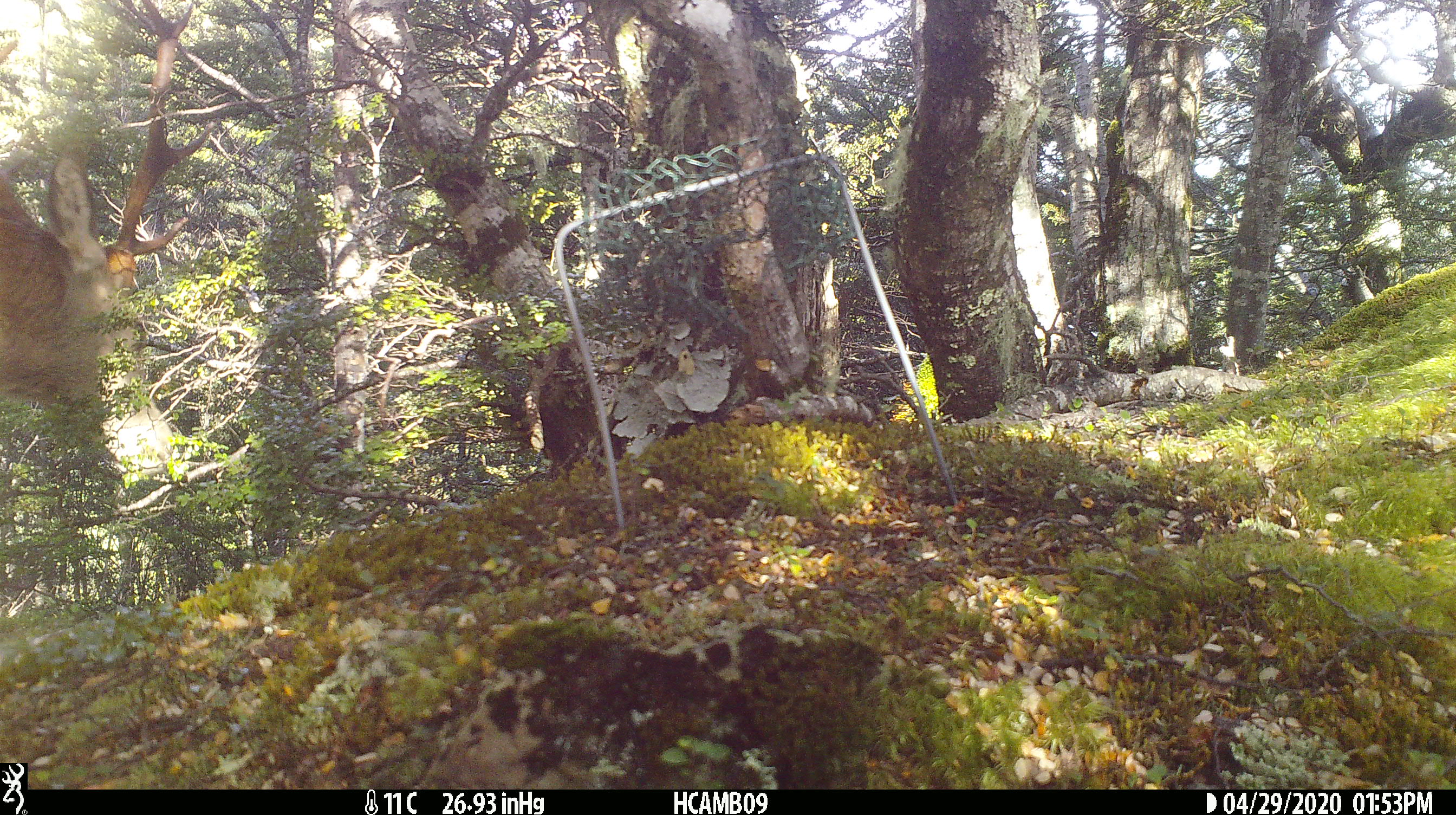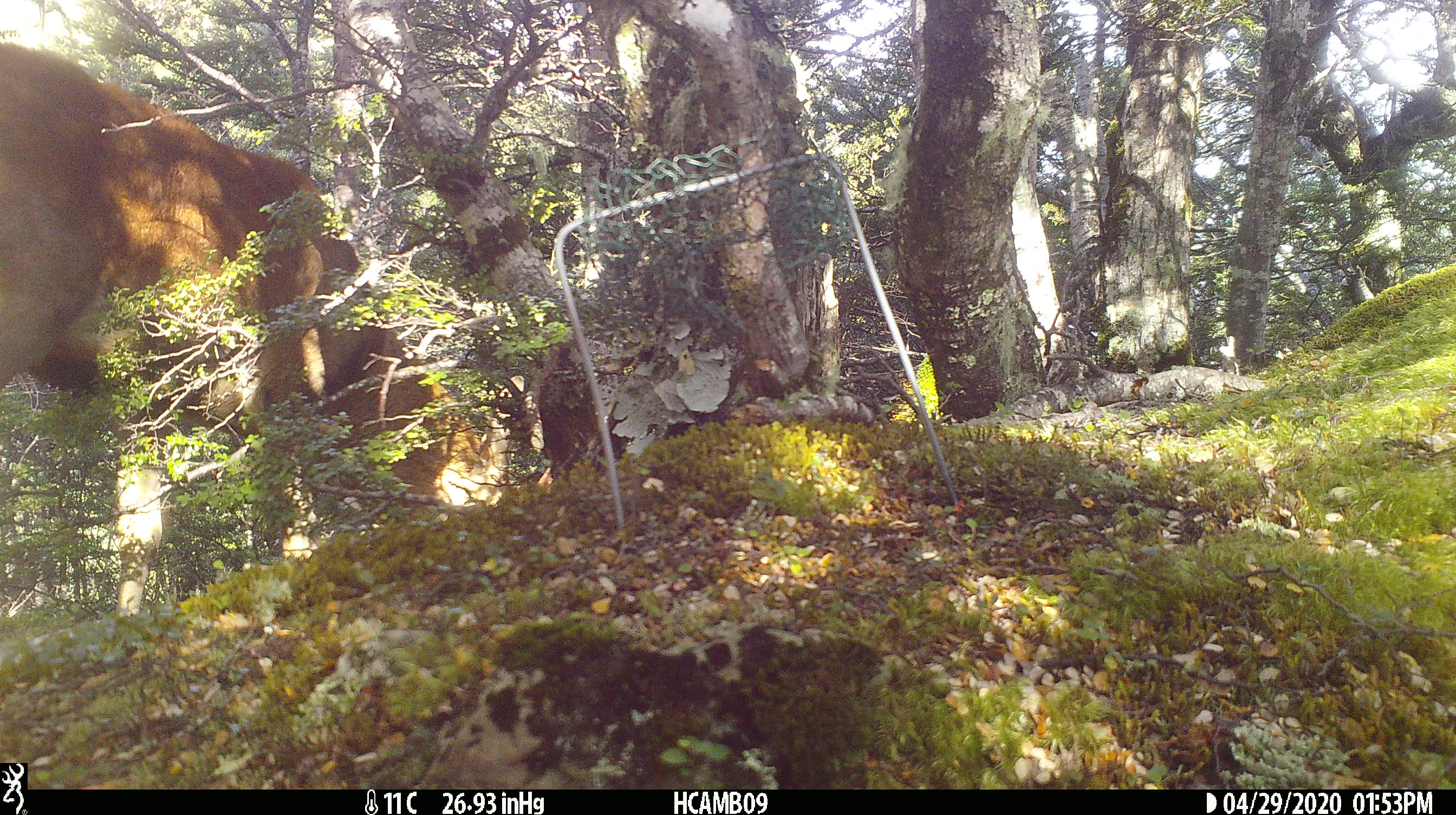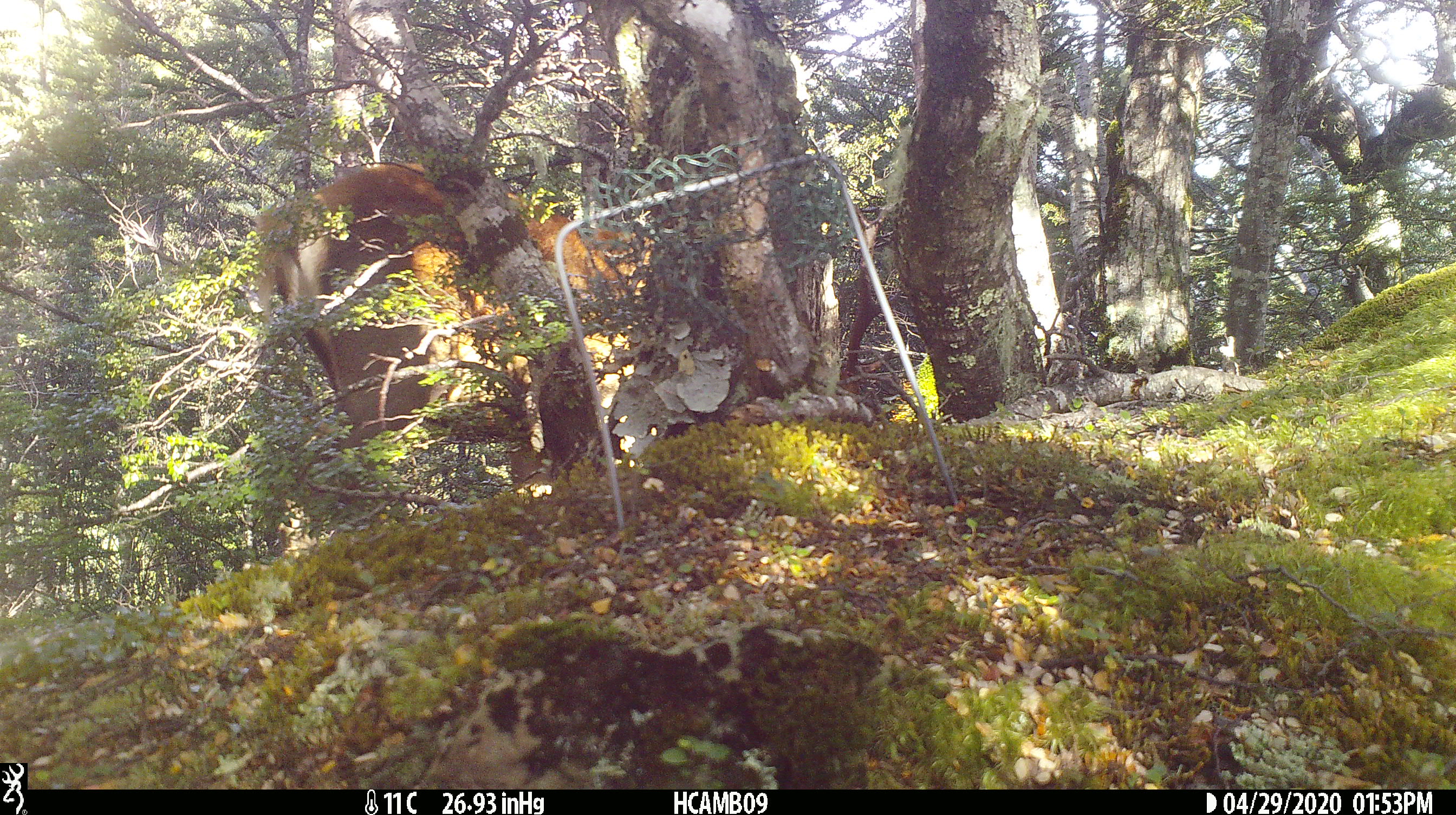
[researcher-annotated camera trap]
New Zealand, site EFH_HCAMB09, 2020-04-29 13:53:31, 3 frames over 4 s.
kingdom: Animalia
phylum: Chordata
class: Mammalia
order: Artiodactyla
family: Cervidae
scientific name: Cervidae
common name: deer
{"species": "deer (Cervidae)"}